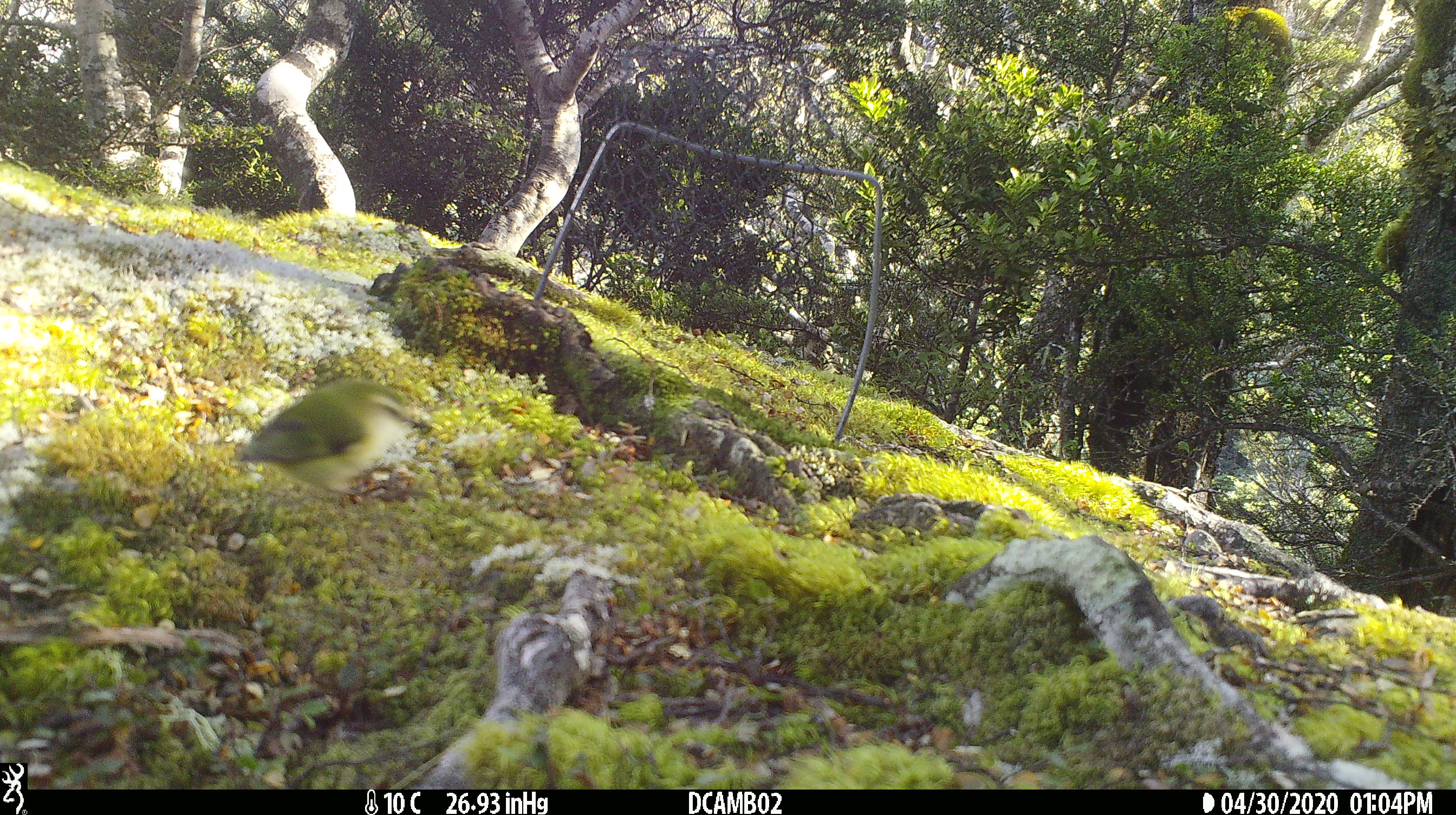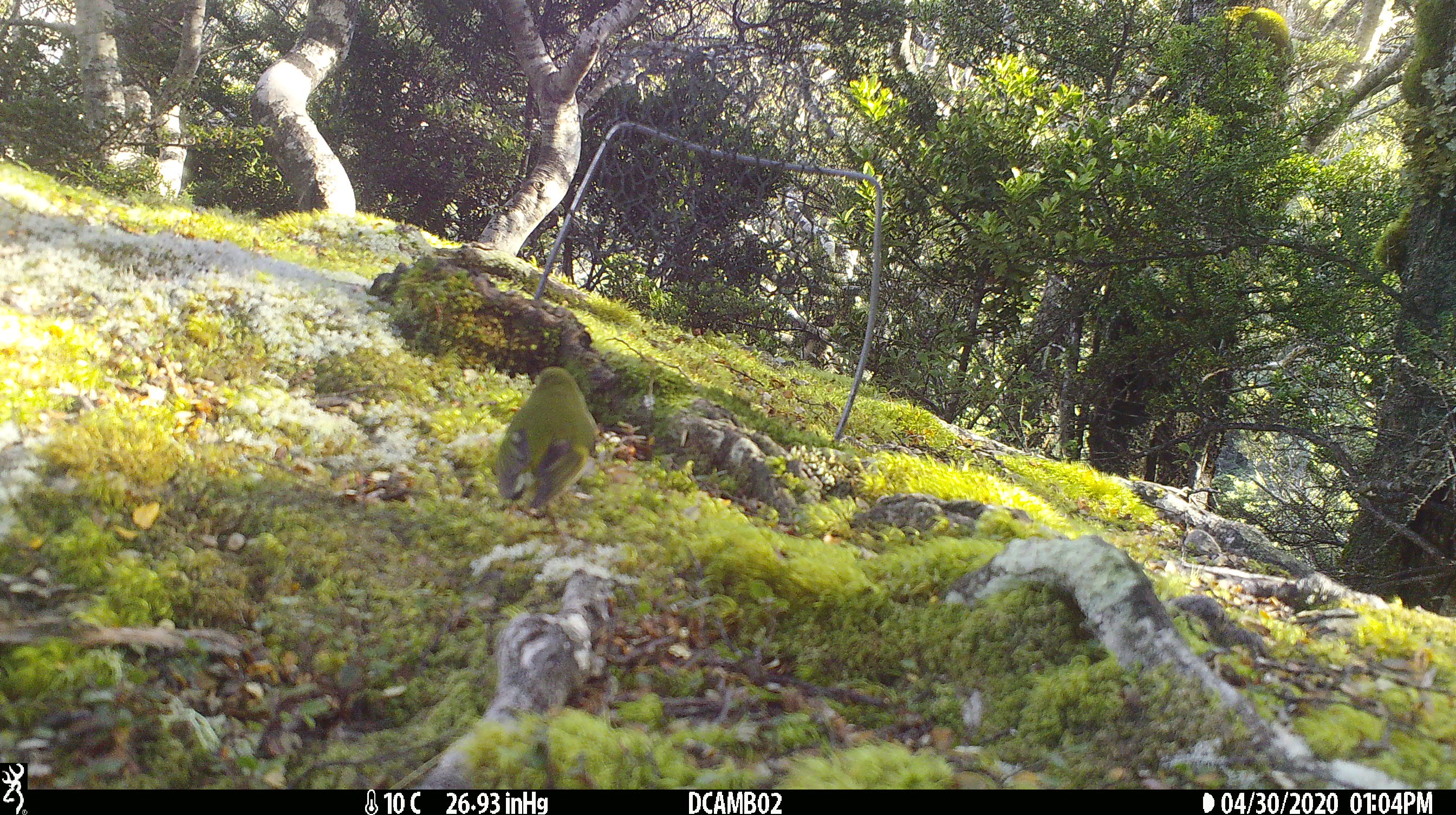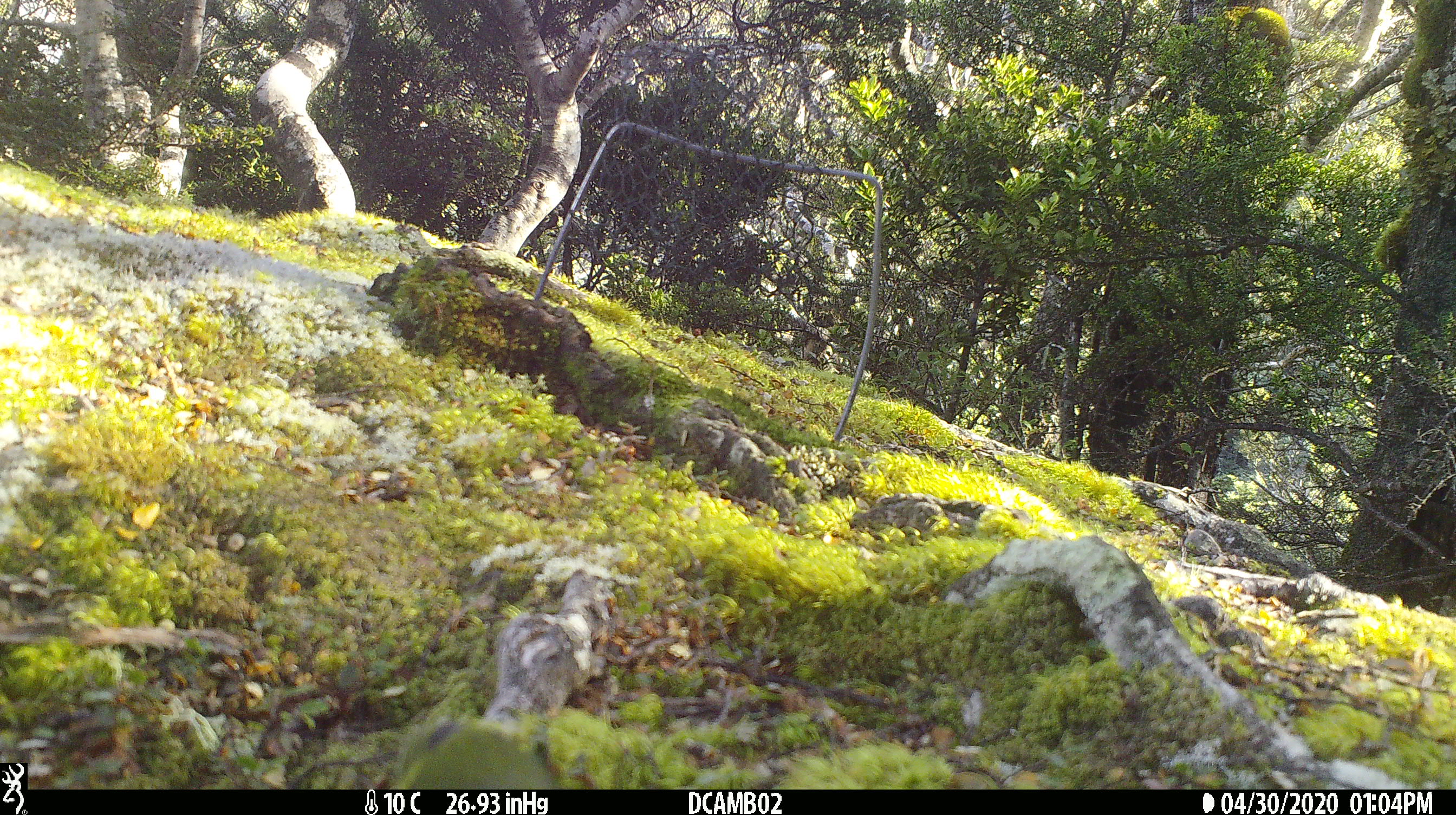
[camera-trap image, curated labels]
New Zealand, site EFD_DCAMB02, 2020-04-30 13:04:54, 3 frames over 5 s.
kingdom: Animalia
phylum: Chordata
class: Aves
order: Passeriformes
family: Acanthisittidae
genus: Acanthisitta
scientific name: Acanthisitta chloris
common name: rifleman